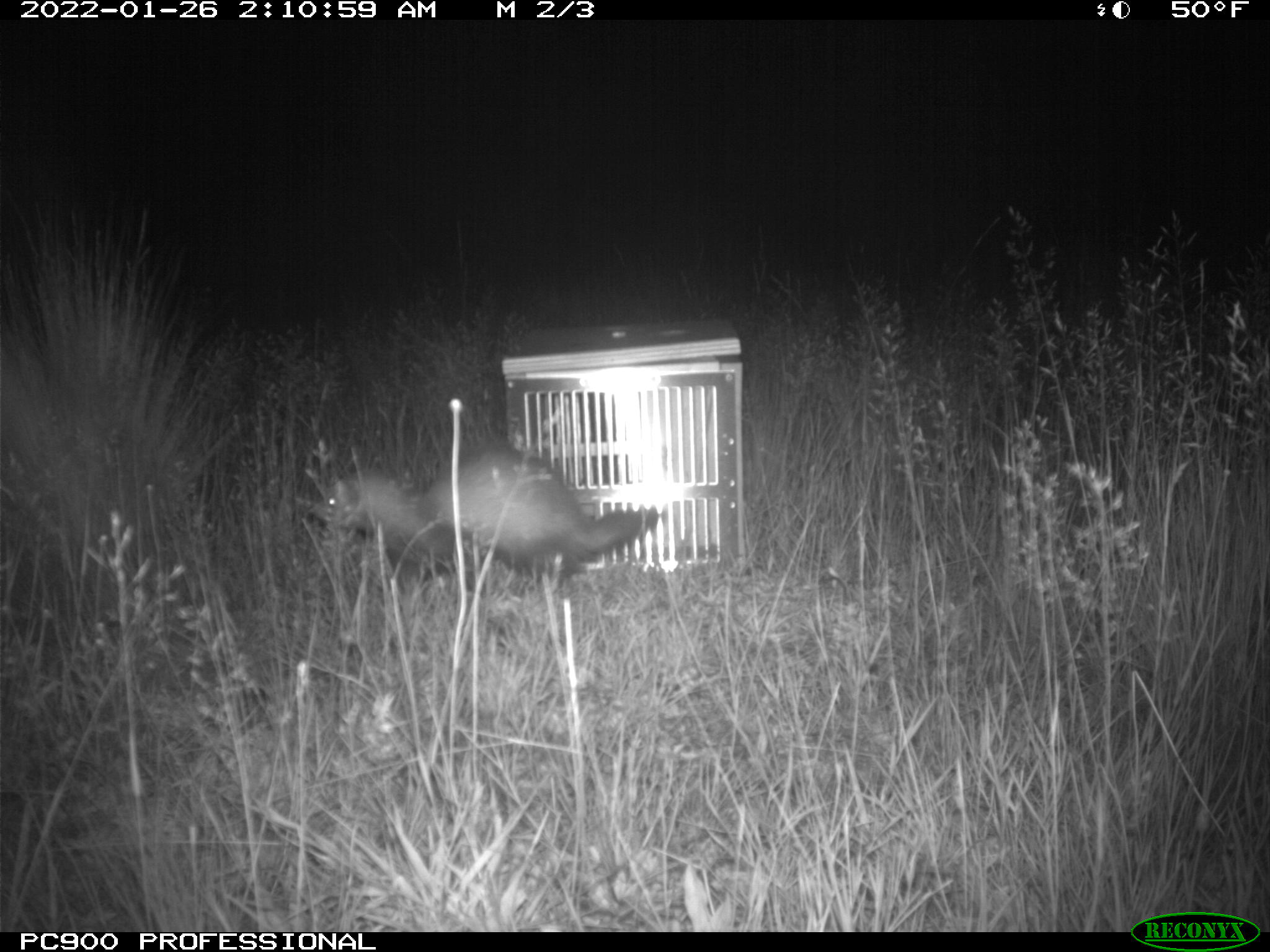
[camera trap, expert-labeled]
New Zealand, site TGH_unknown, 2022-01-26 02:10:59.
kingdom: Animalia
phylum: Chordata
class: Mammalia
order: Carnivora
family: Mustelidae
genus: Mustela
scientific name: Mustela furo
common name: ferret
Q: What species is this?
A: Ferret (Mustela furo).